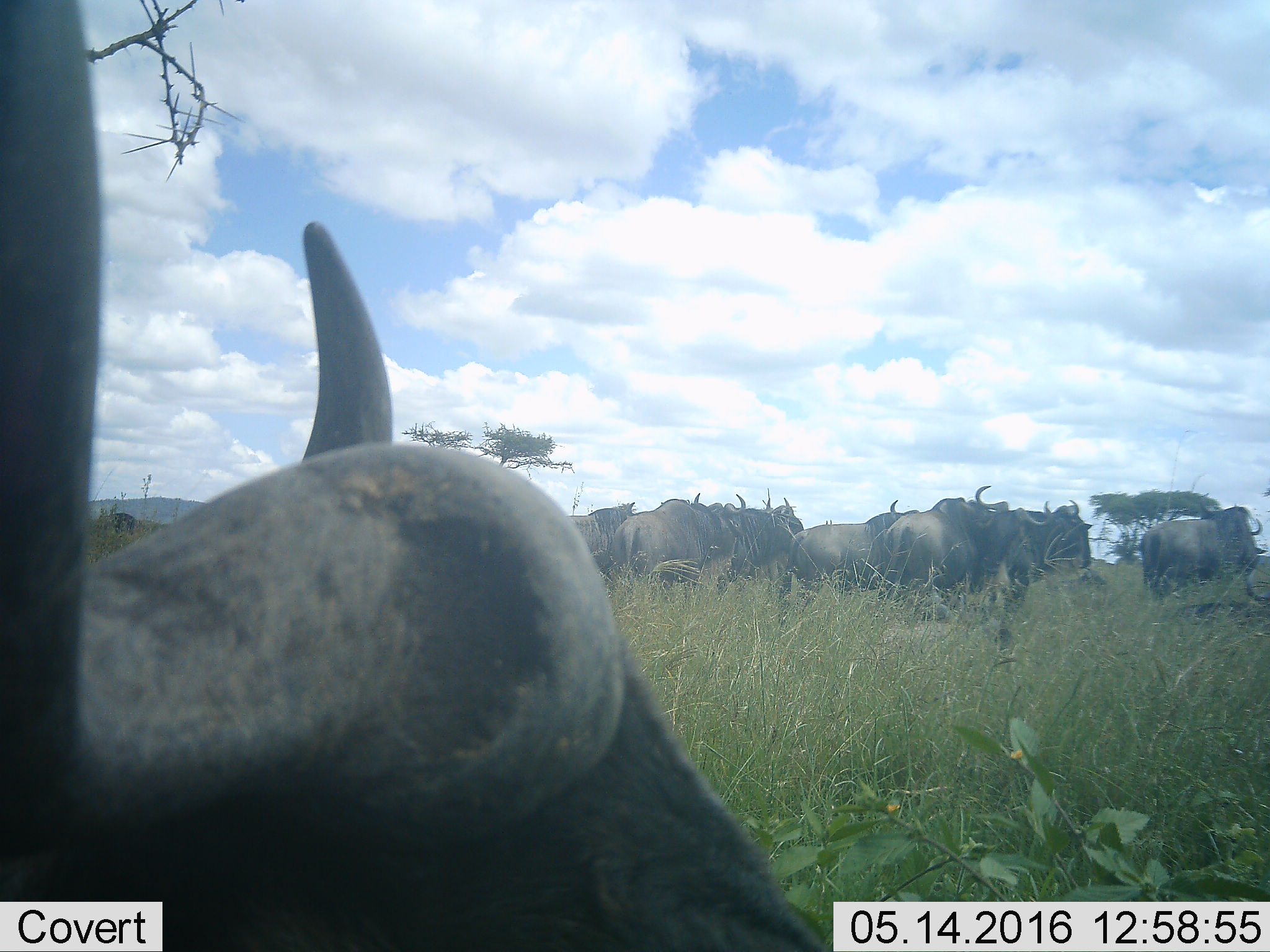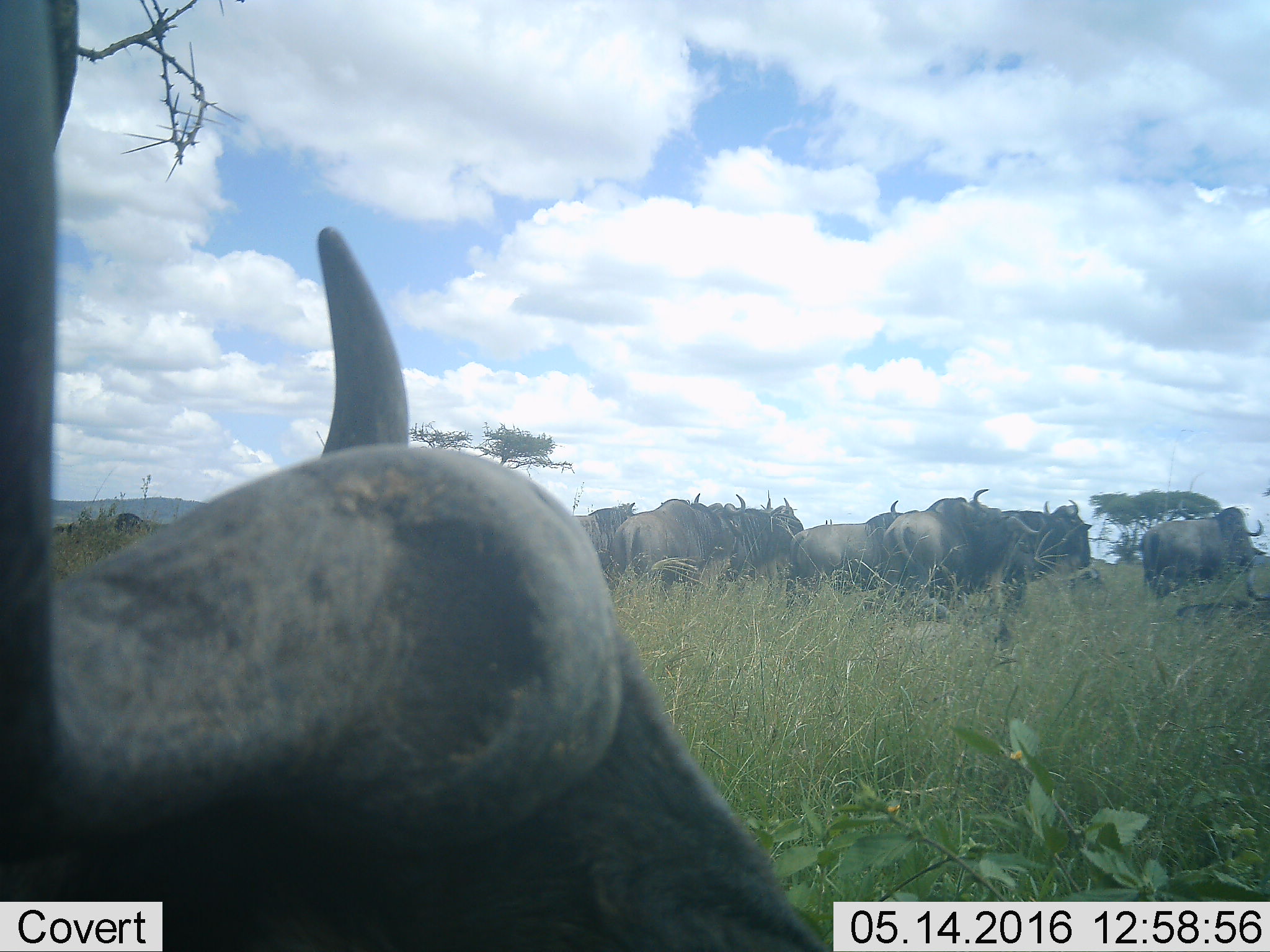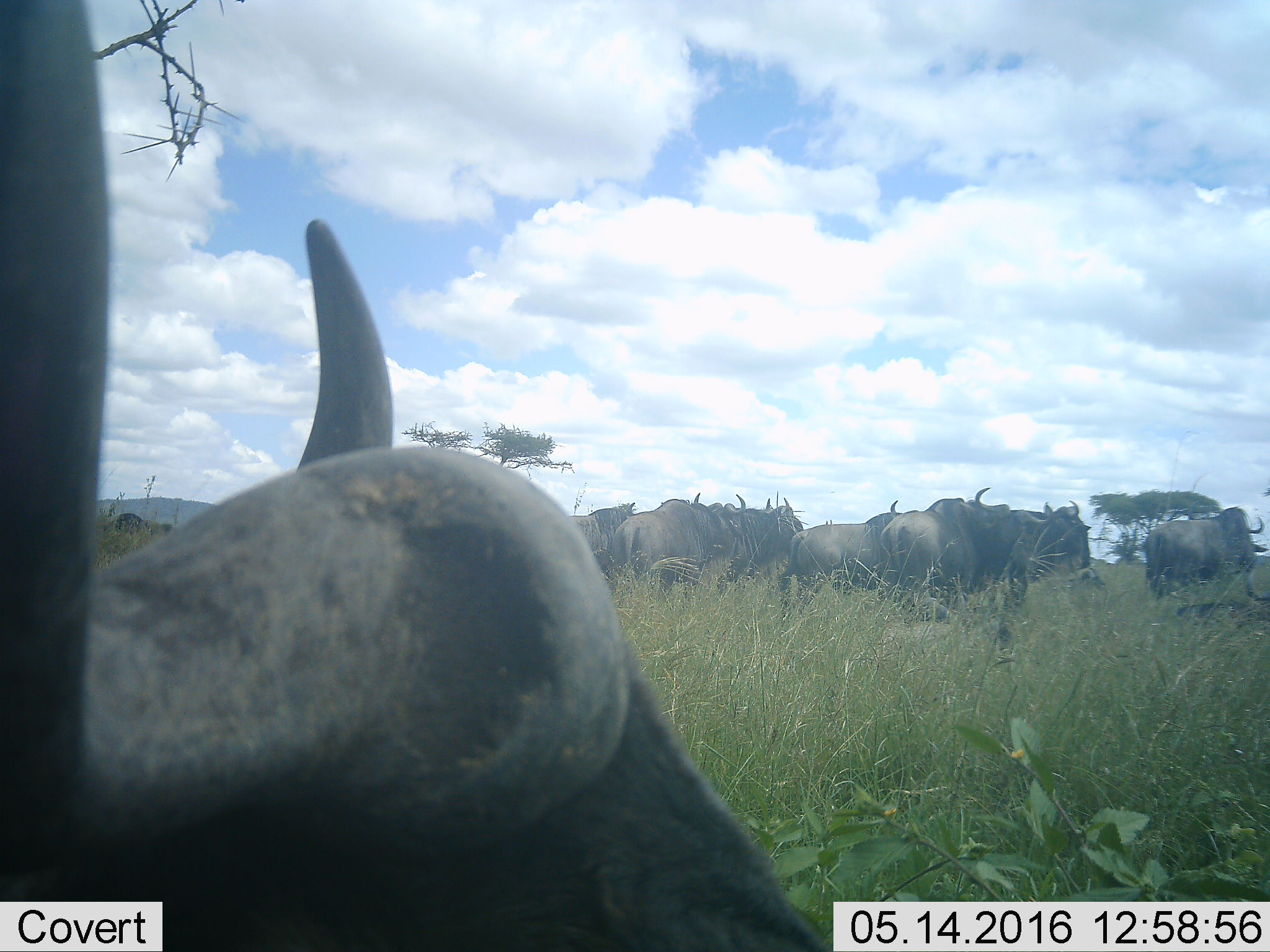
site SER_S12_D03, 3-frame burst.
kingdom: Animalia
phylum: Chordata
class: Mammalia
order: Artiodactyla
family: Bovidae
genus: Syncerus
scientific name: Syncerus caffer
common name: african buffalo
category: buffalo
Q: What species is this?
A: Buffalo (african buffalo) (Syncerus caffer).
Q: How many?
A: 11-50.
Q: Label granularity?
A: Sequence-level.